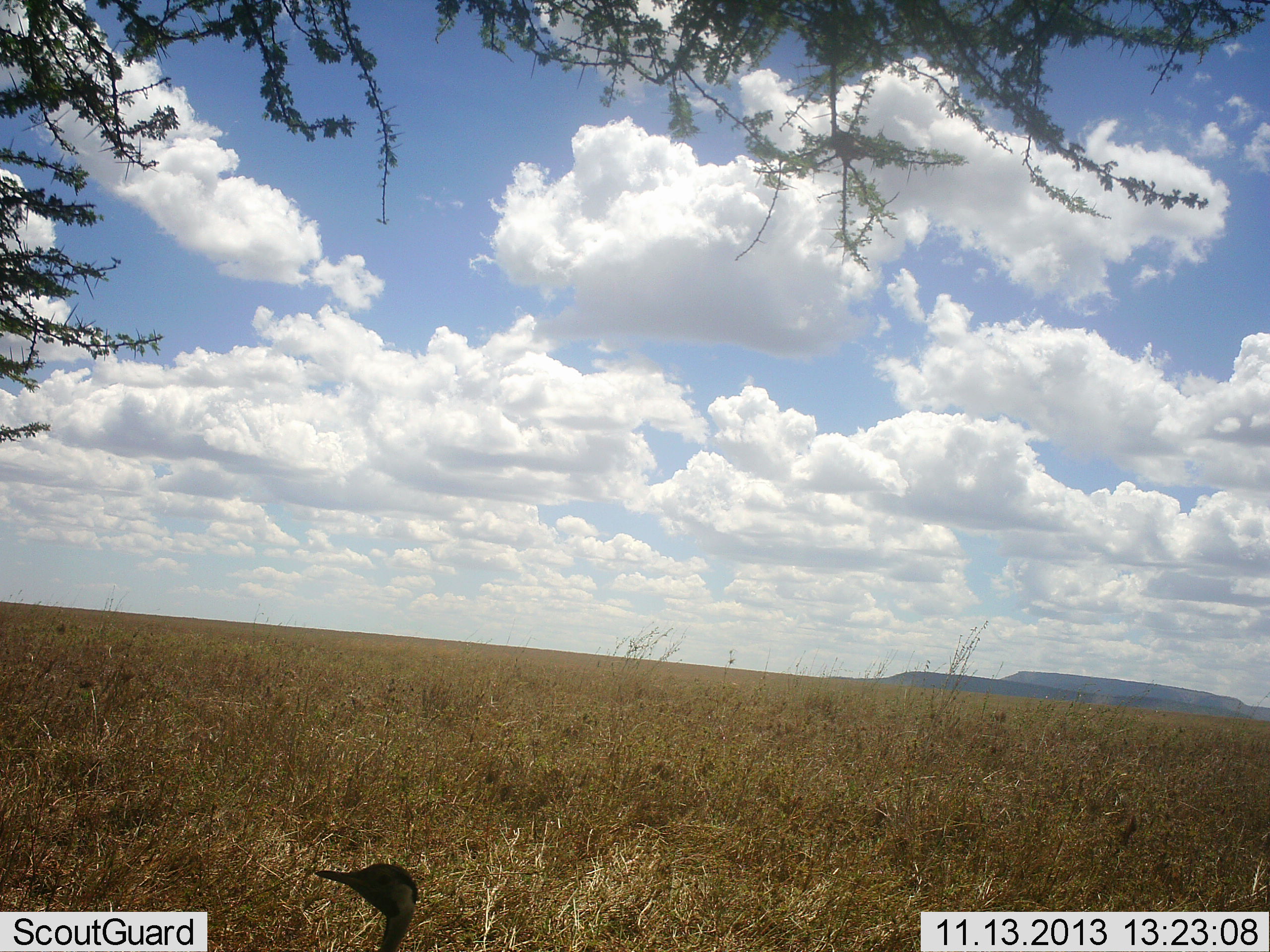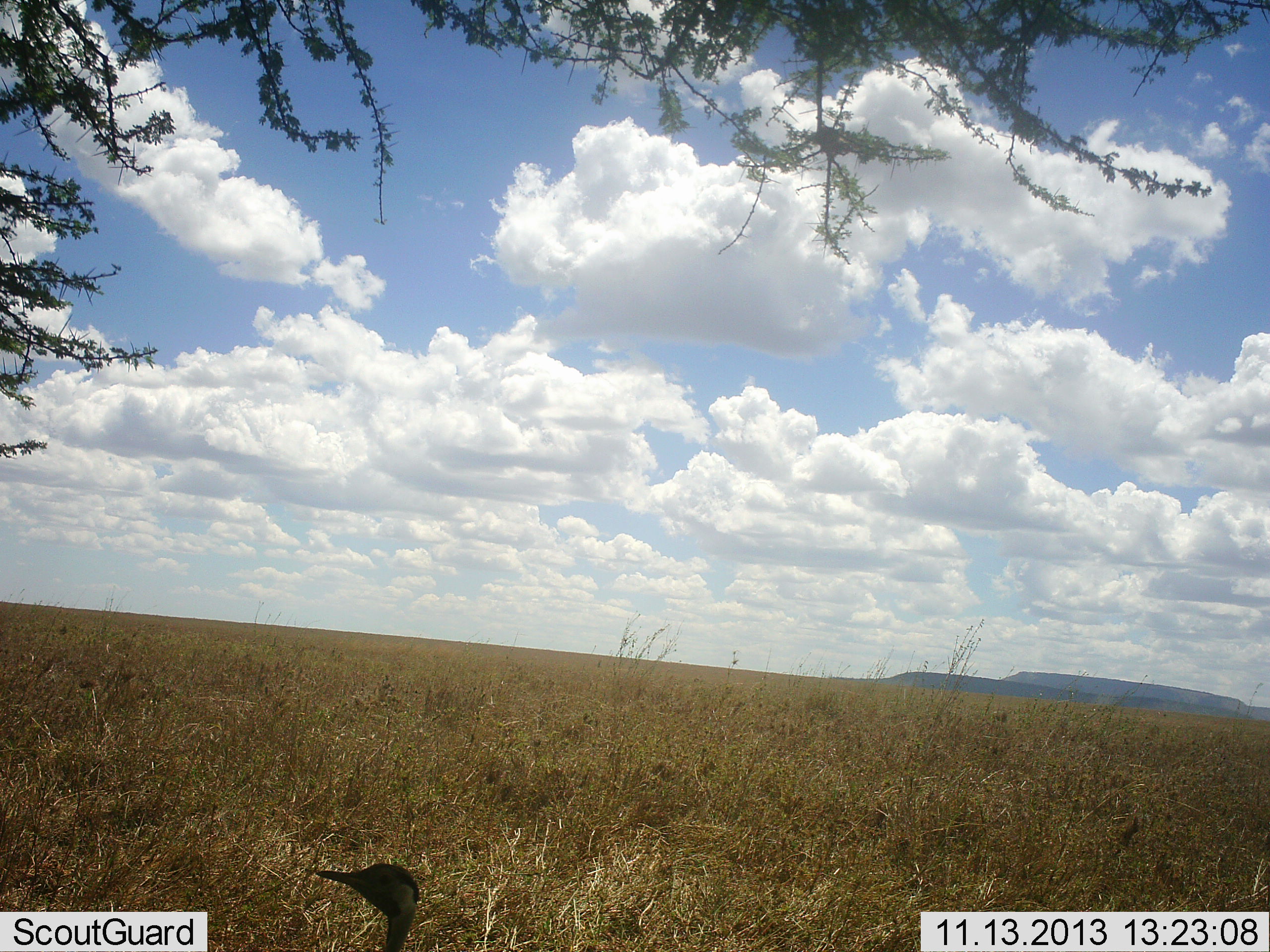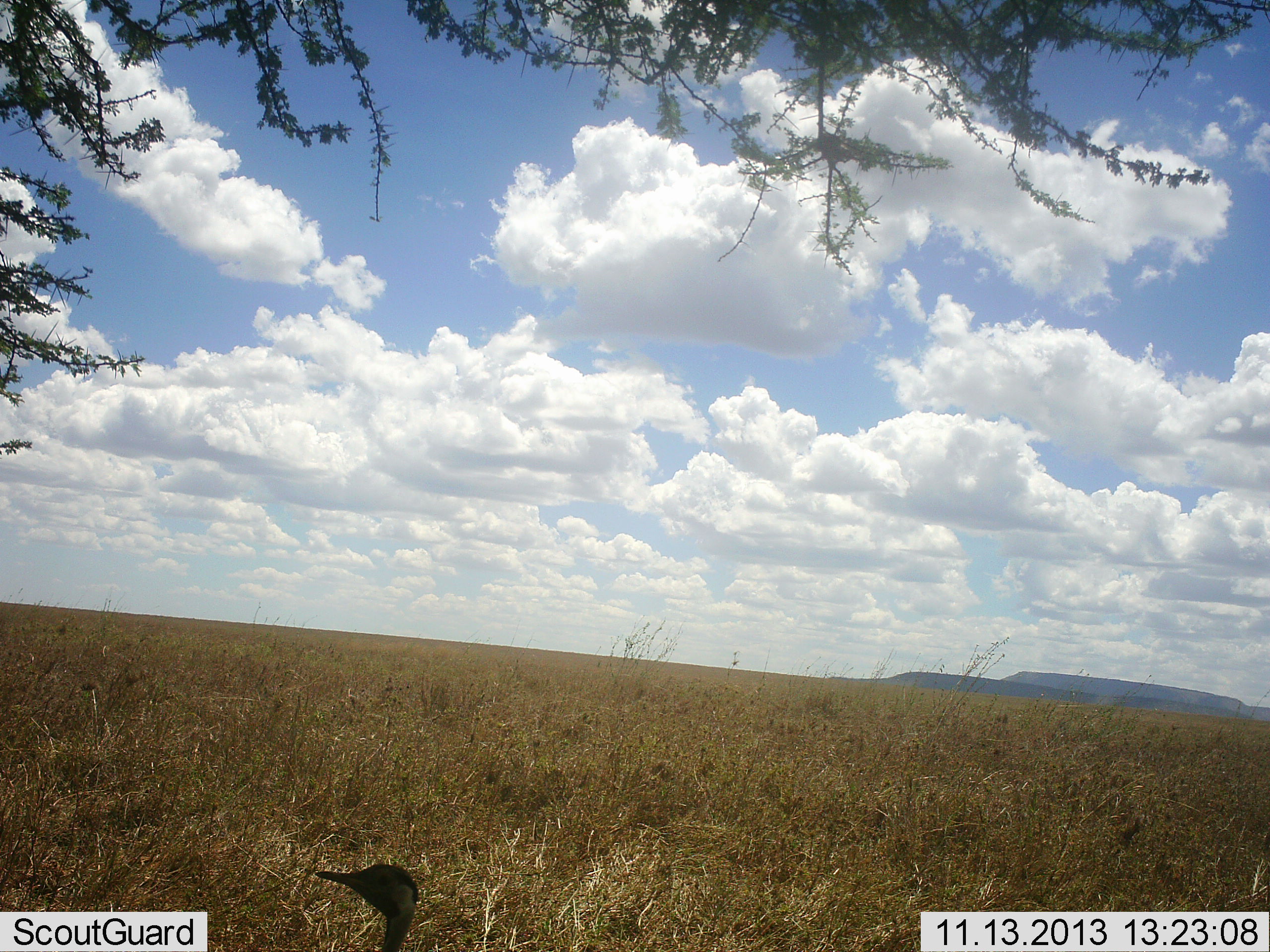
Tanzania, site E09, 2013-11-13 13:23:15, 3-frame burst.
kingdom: Animalia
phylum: Chordata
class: Aves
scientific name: Aves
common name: bird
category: otherbird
Otherbird (bird) (Aves), count 1. Behavior (volunteer vote fractions): standing 91%, resting 9%, moving 2%, interacting 0%. Young present (vote fraction): 0%. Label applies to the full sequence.